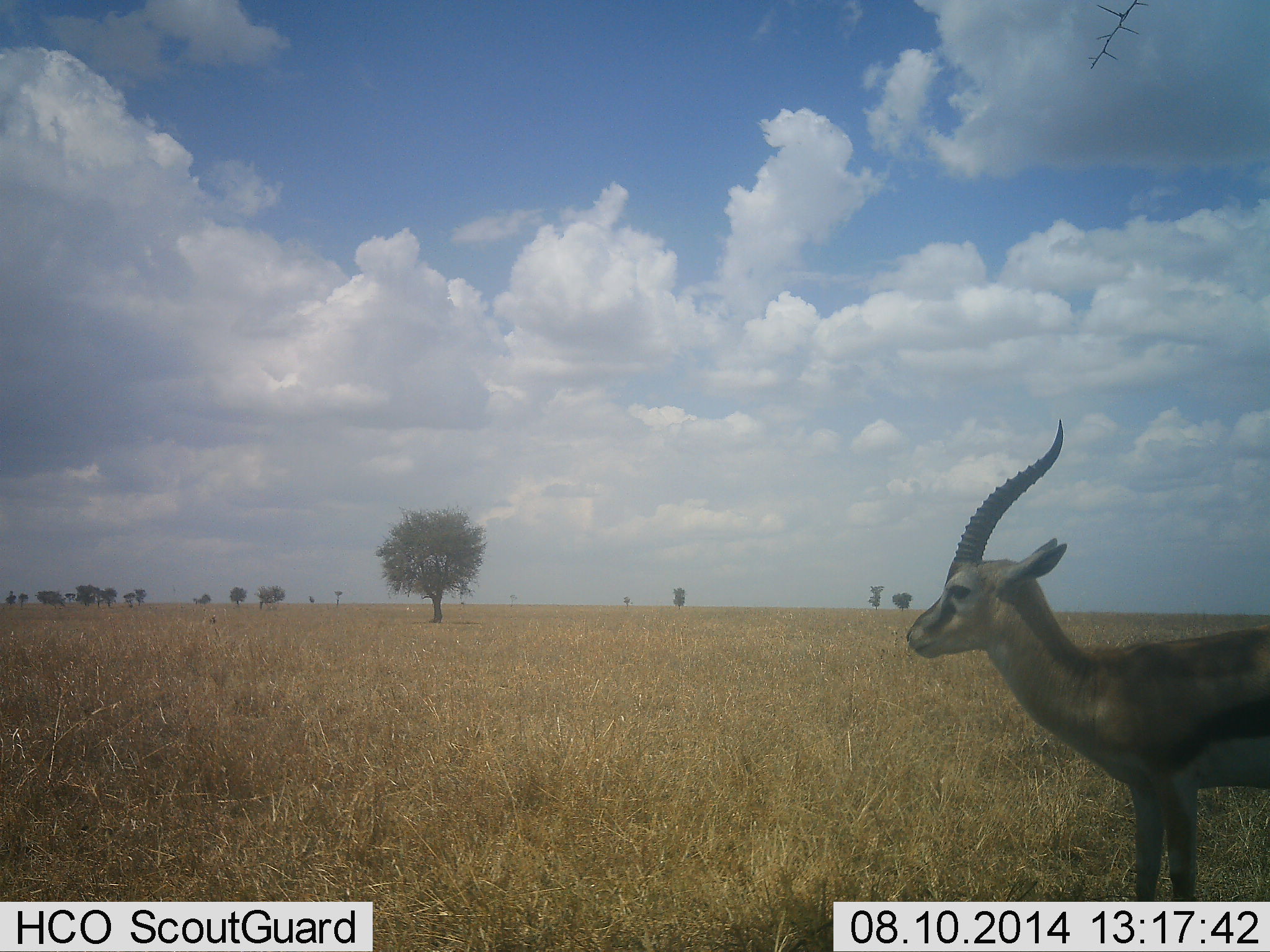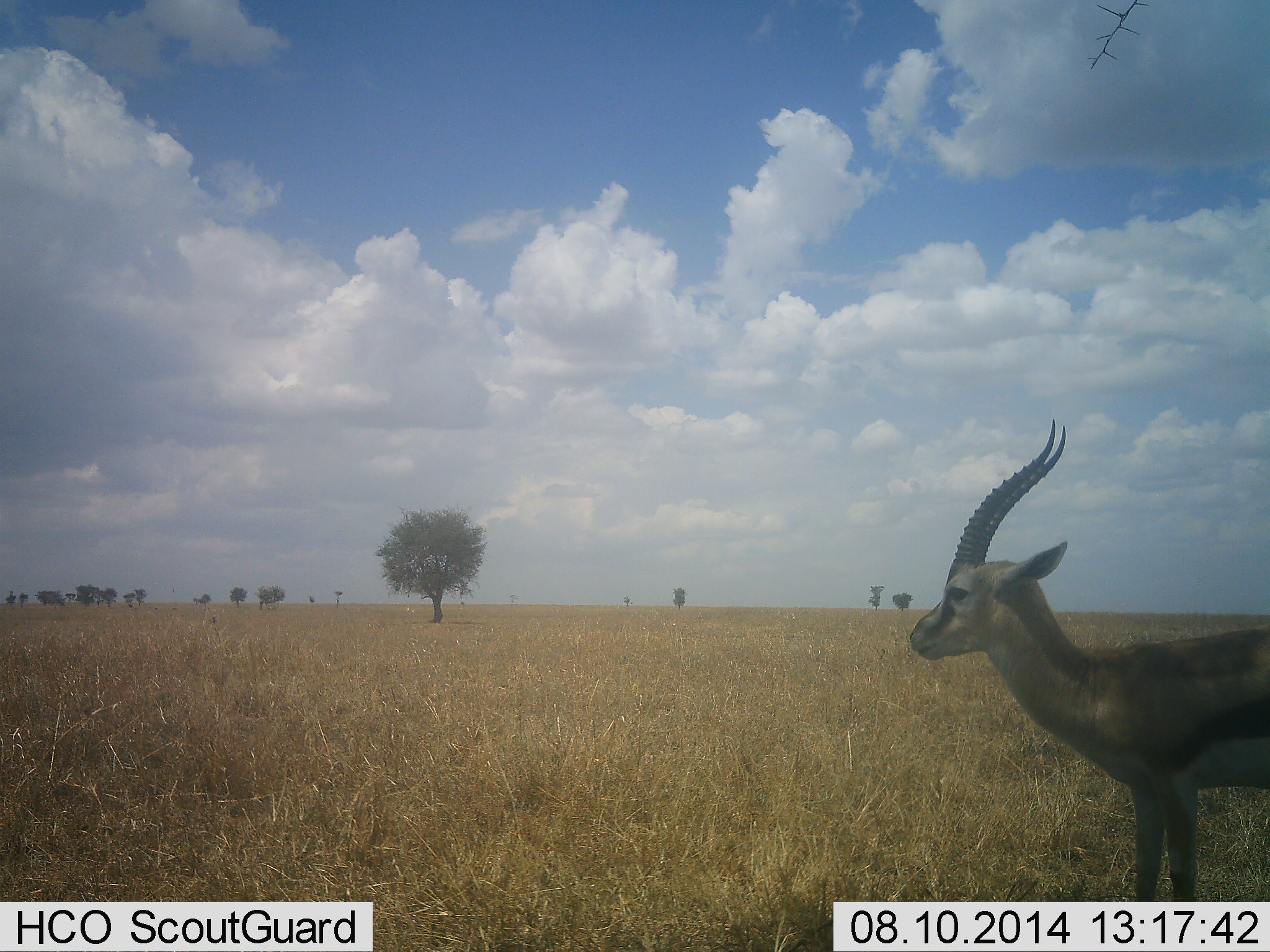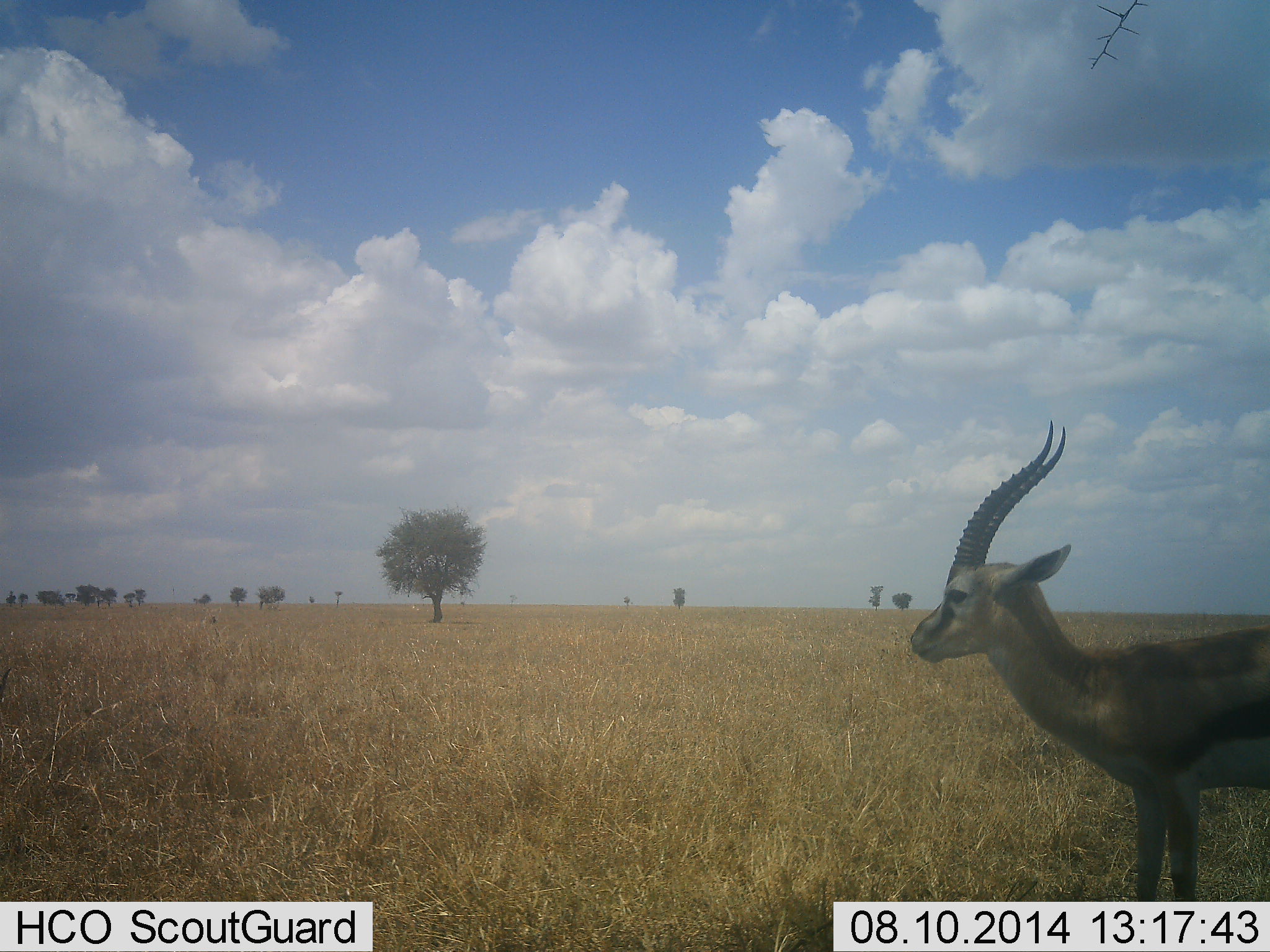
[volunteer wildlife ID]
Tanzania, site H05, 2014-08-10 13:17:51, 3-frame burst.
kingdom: Animalia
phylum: Chordata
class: Mammalia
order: Artiodactyla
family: Bovidae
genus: Eudorcas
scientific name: Eudorcas thomsonii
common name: thomson's gazelle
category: gazellethomsons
Gazellethomsons (thomson's gazelle) (Eudorcas thomsonii), count 1. Behavior (volunteer vote fractions): standing 100%, resting 0%, moving 0%, interacting 0%. Young present (vote fraction): 0%. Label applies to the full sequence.